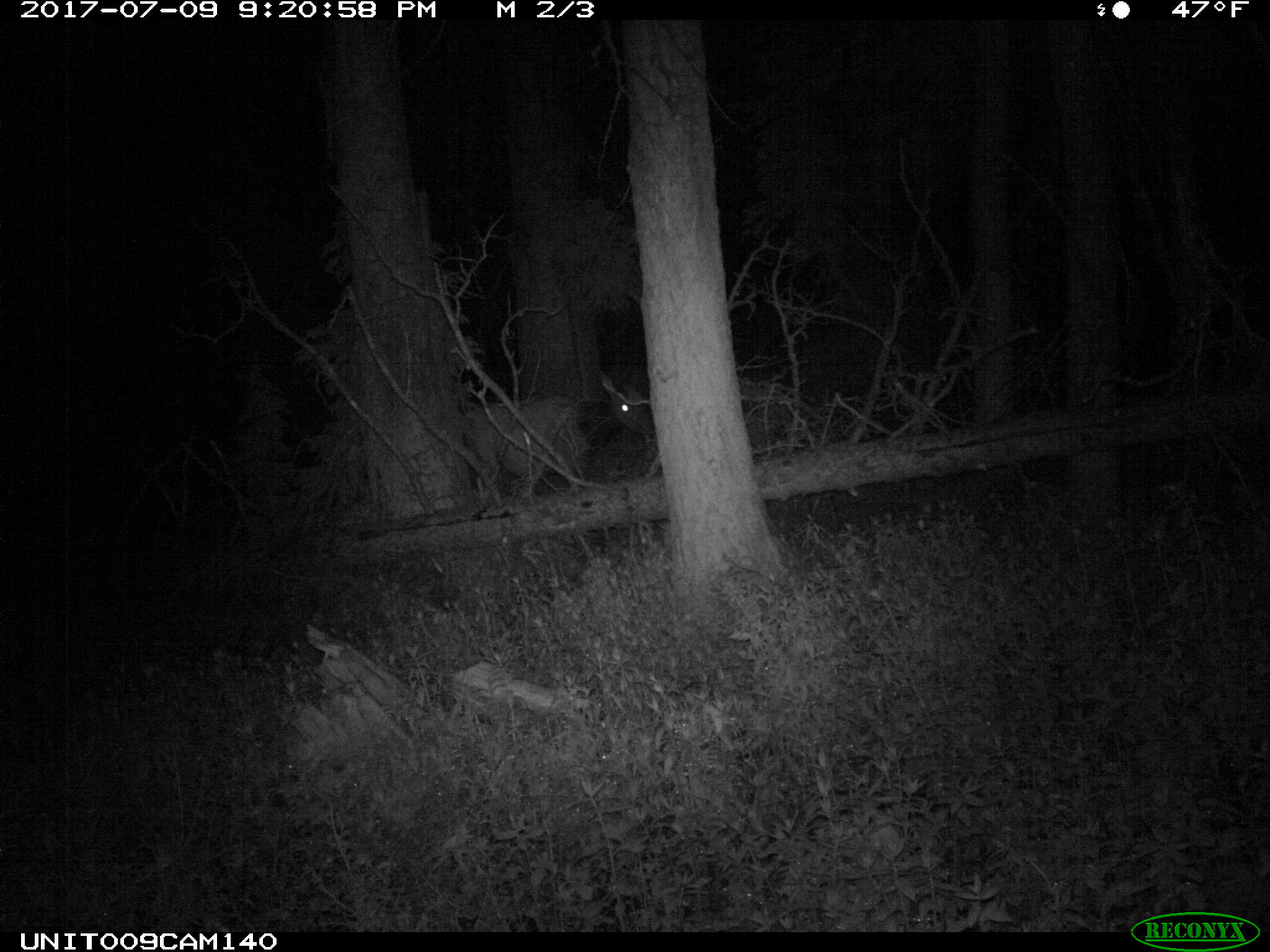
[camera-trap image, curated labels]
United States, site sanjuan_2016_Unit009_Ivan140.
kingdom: Animalia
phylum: Chordata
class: Mammalia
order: Artiodactyla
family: Cervidae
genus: Cervus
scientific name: Cervus elaphus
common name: red deer